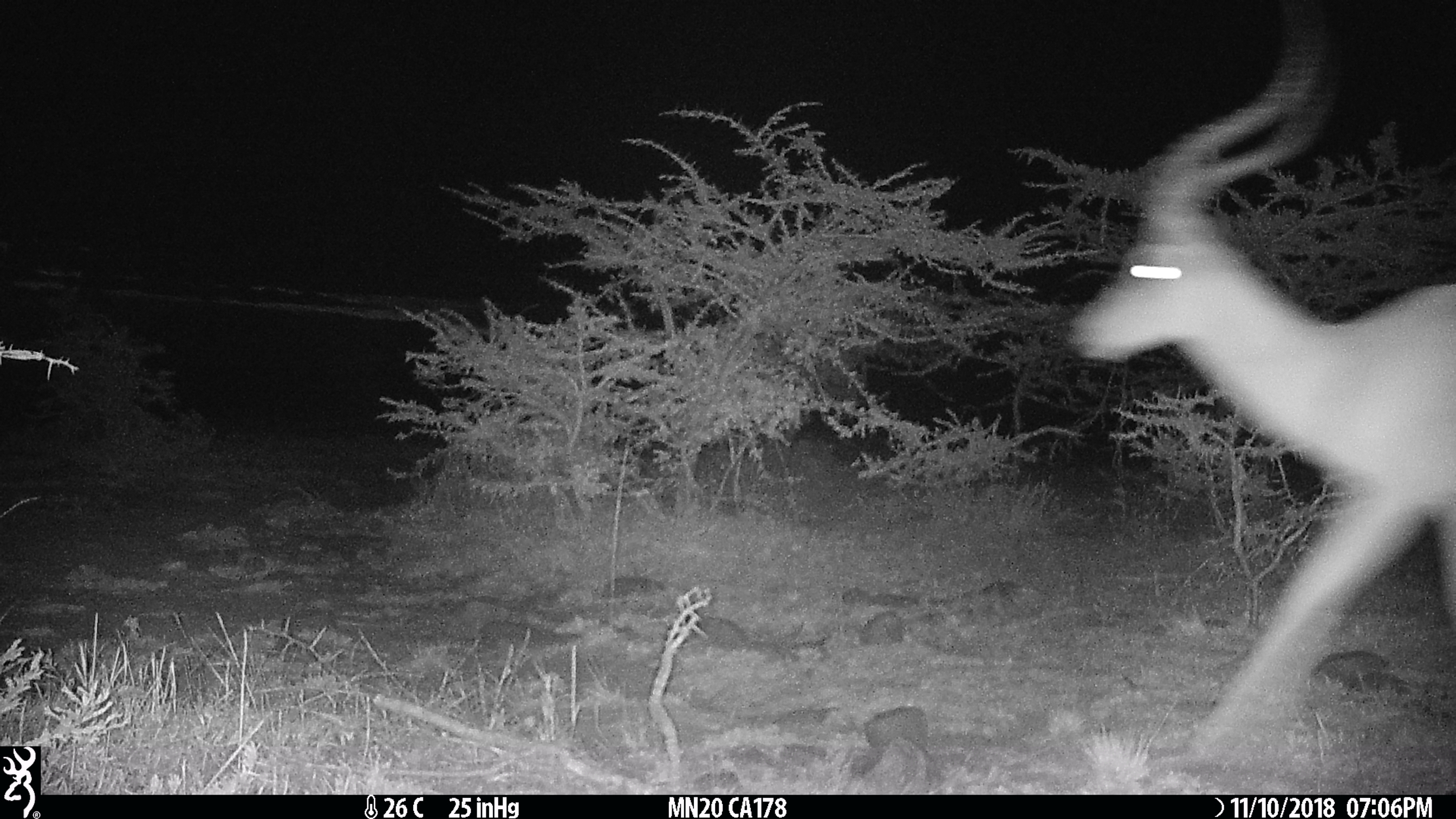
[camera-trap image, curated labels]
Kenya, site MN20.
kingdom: Animalia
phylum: Chordata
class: Mammalia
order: Artiodactyla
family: Bovidae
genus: Aepyceros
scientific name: Aepyceros melampus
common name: impala